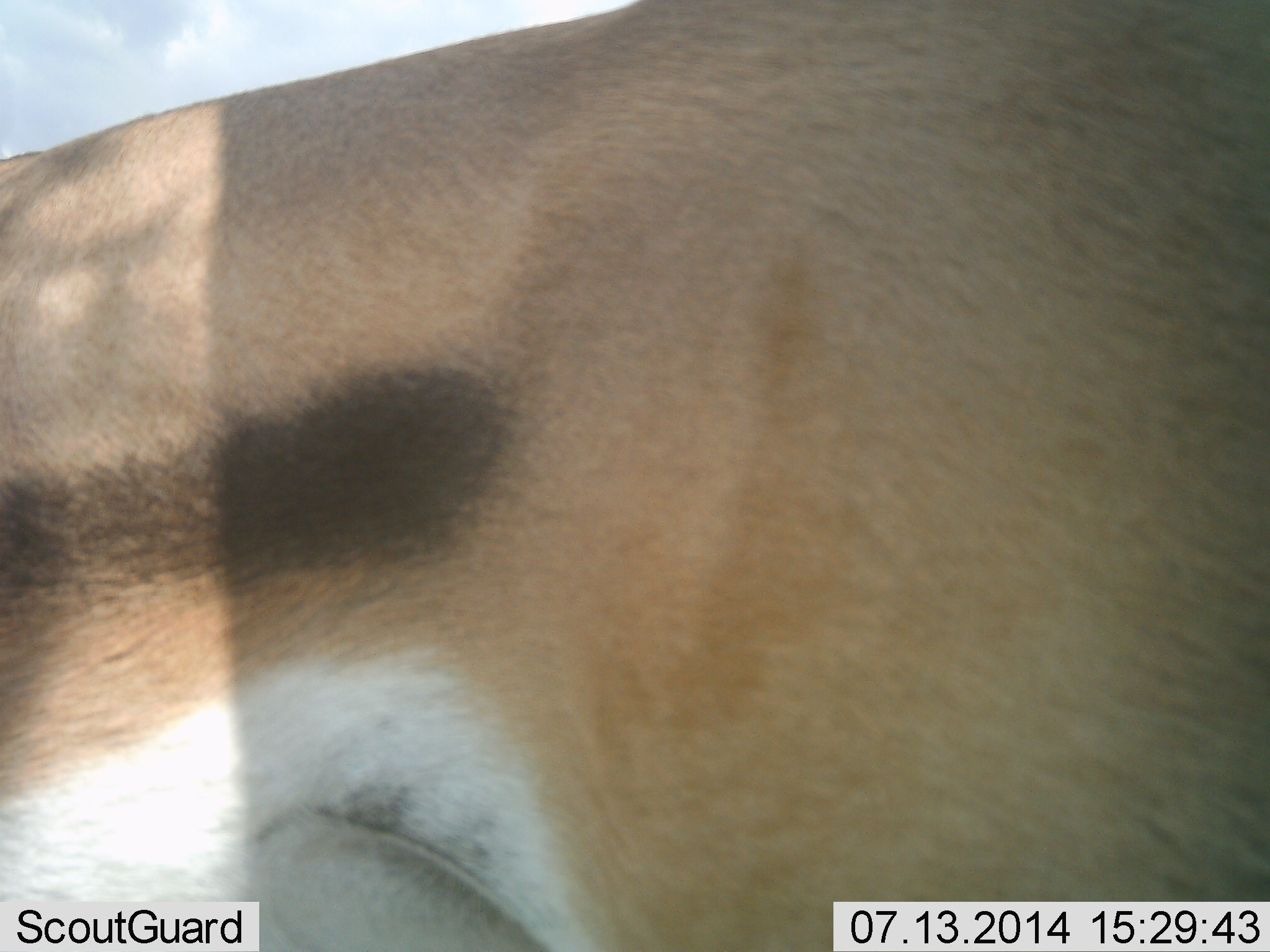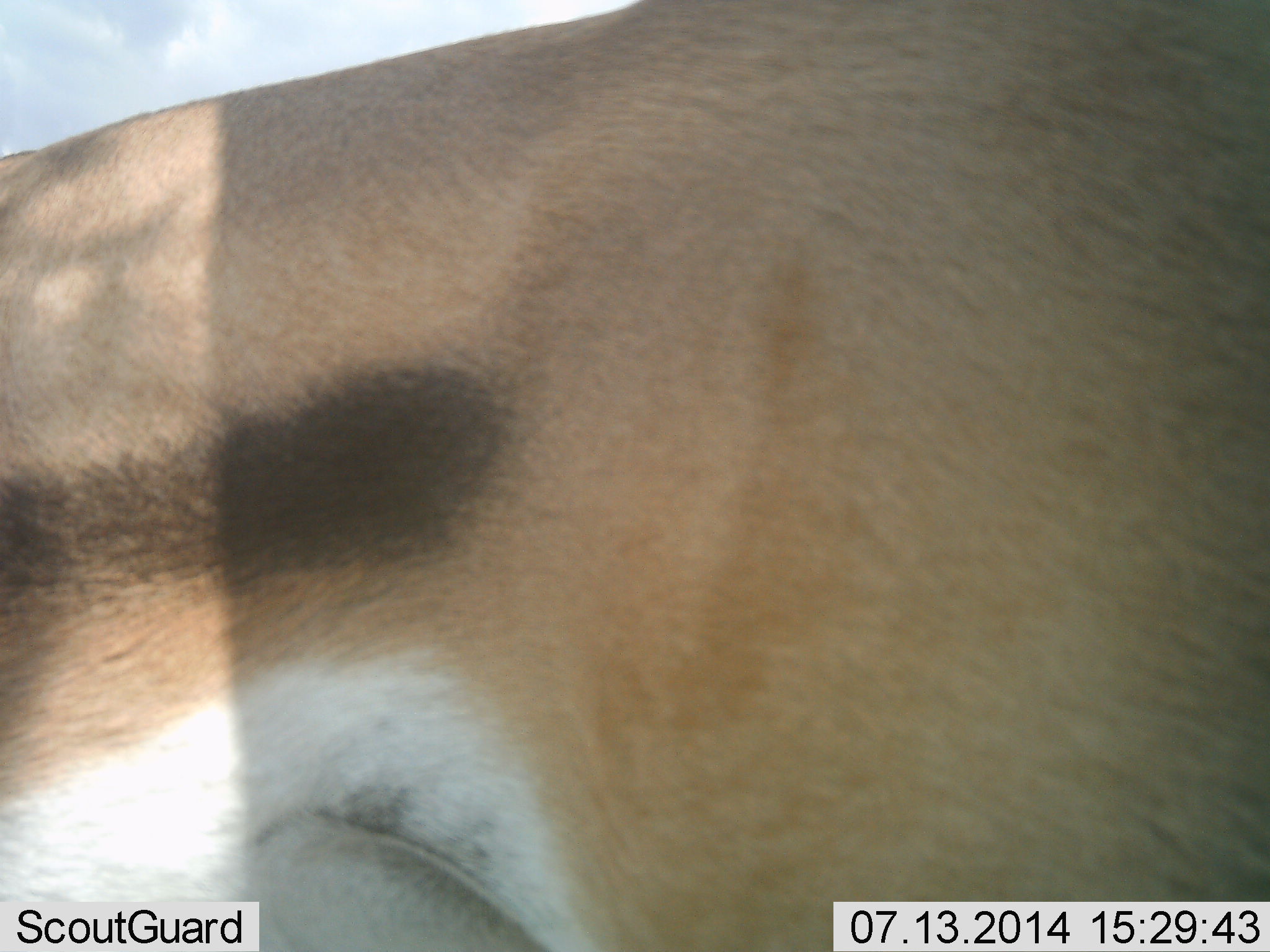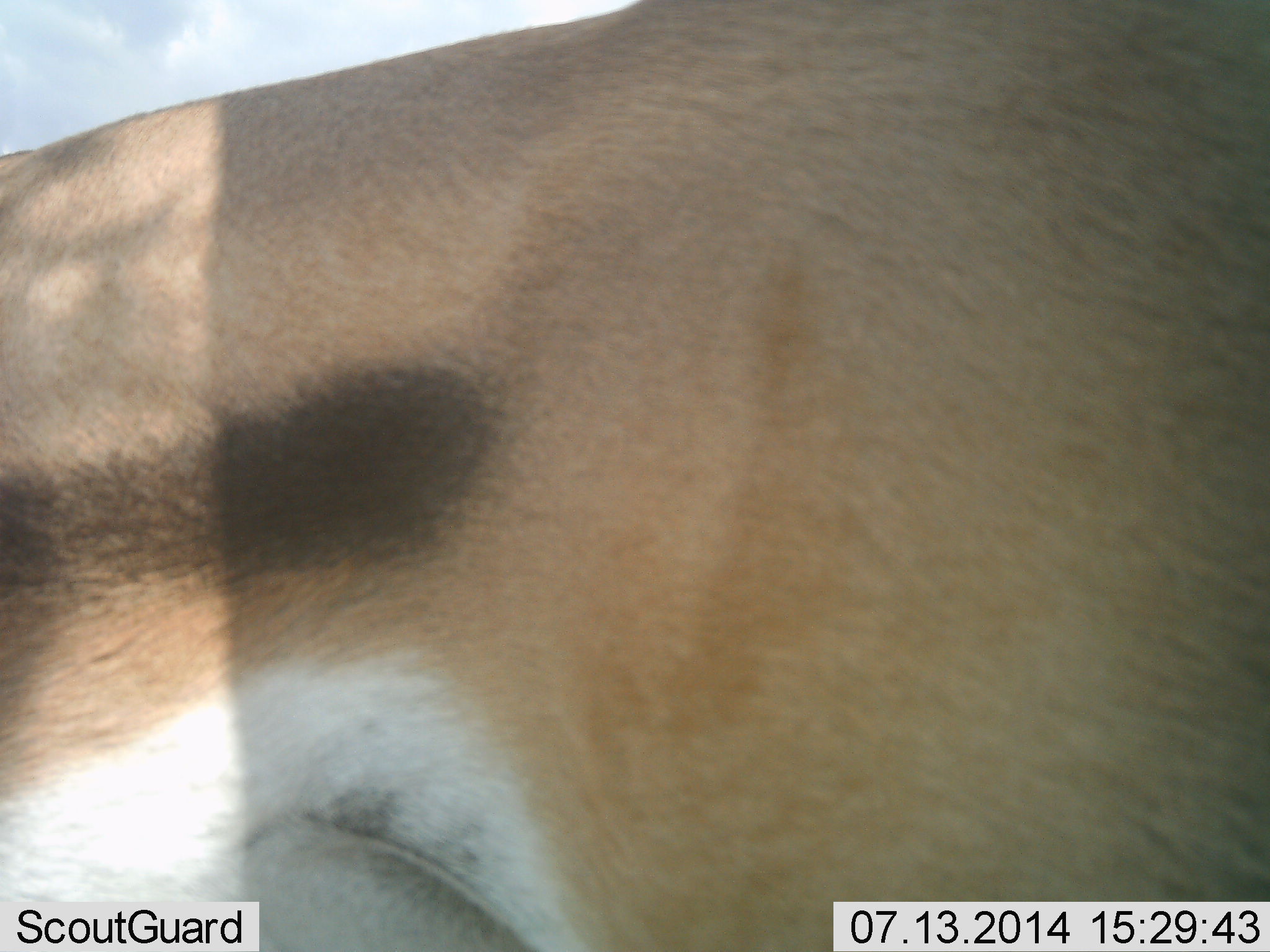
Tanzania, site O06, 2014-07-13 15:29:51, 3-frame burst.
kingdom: Animalia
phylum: Chordata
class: Mammalia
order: Artiodactyla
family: Bovidae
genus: Eudorcas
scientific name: Eudorcas thomsonii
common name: thomson's gazelle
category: gazellethomsons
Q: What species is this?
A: Gazellethomsons (thomson's gazelle) (Eudorcas thomsonii).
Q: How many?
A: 1.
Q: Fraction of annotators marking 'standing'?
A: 100%.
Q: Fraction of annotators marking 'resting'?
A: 0%.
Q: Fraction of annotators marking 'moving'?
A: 0%.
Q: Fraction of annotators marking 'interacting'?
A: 0%.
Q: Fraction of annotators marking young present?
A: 0%.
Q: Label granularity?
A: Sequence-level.